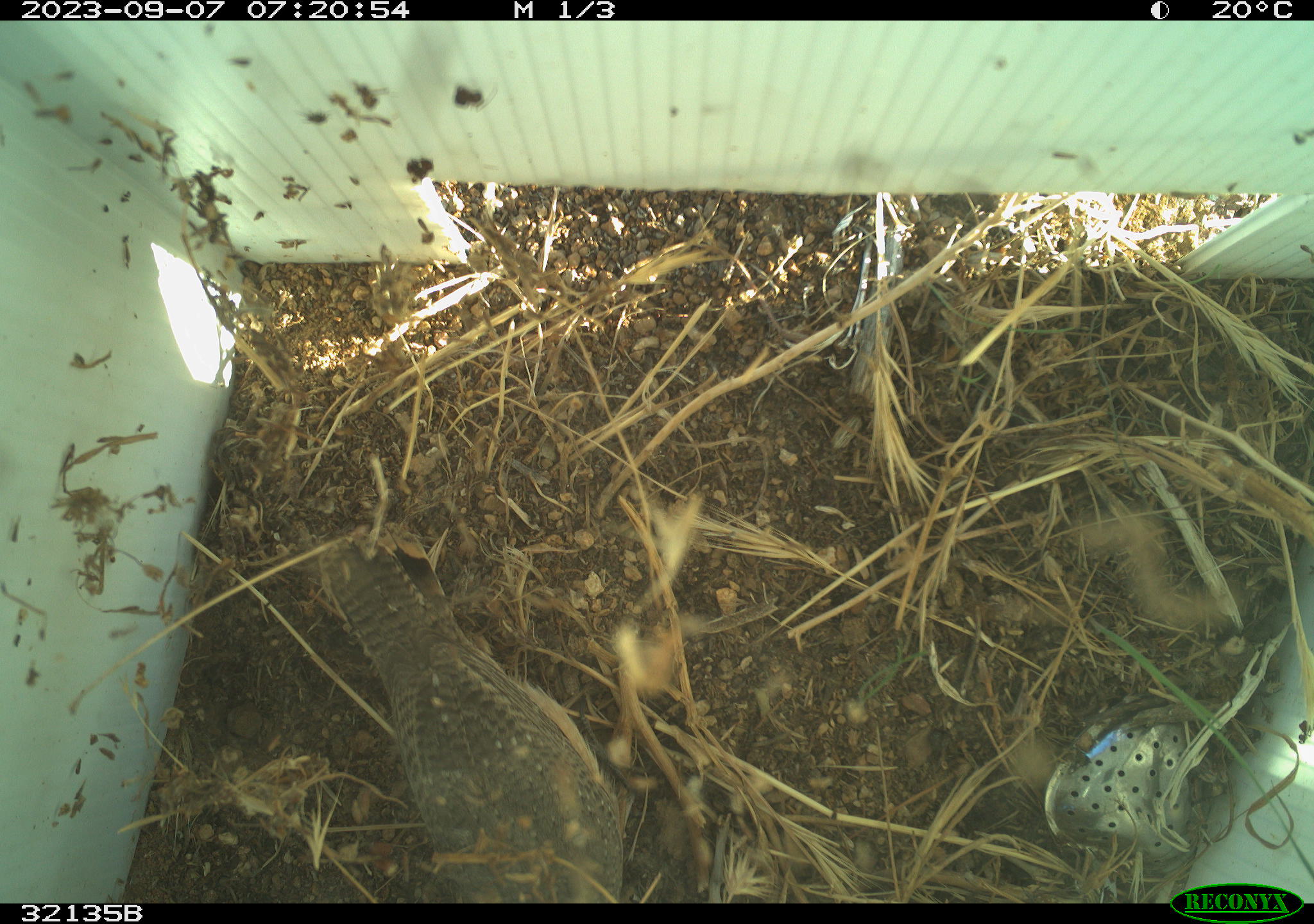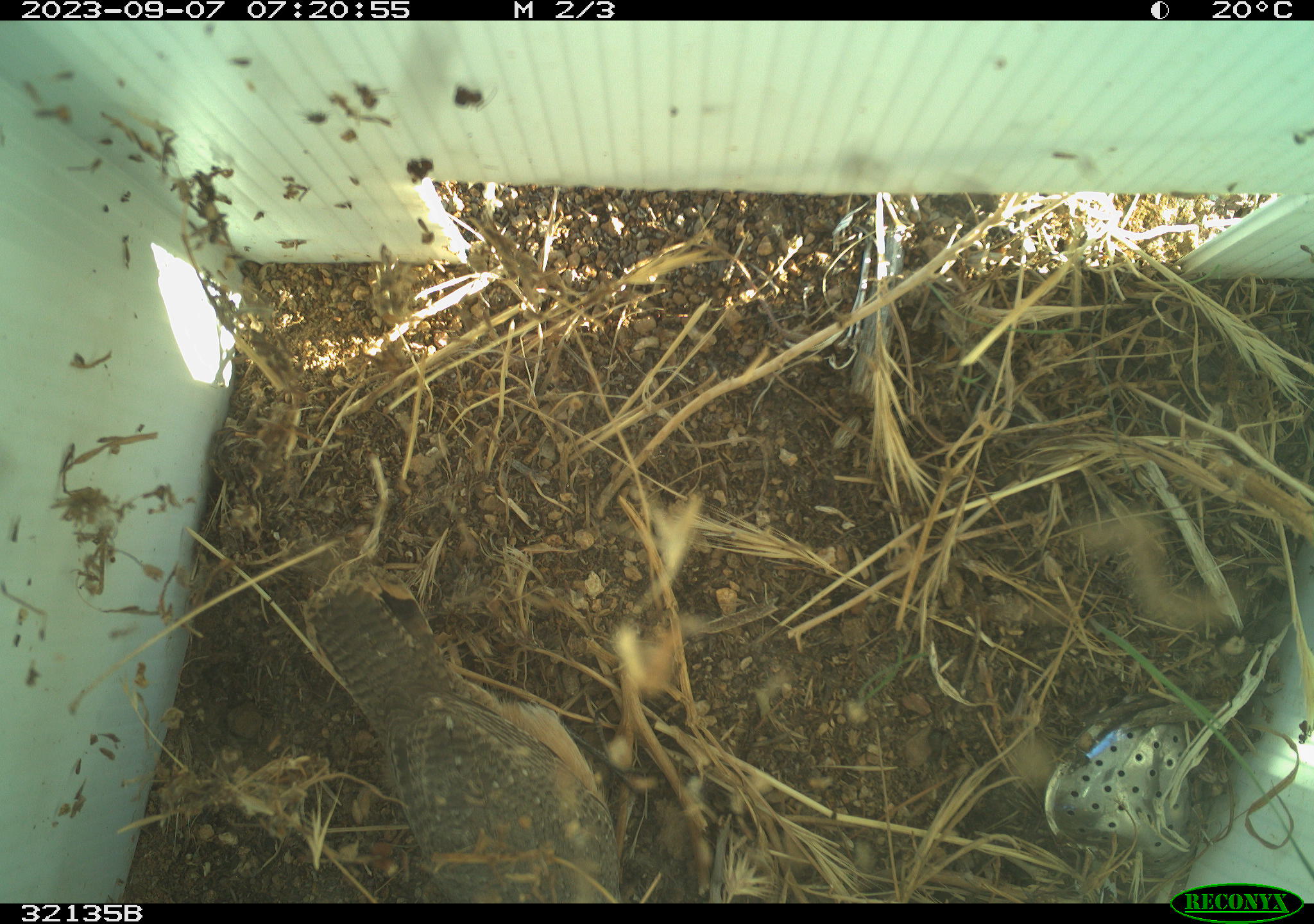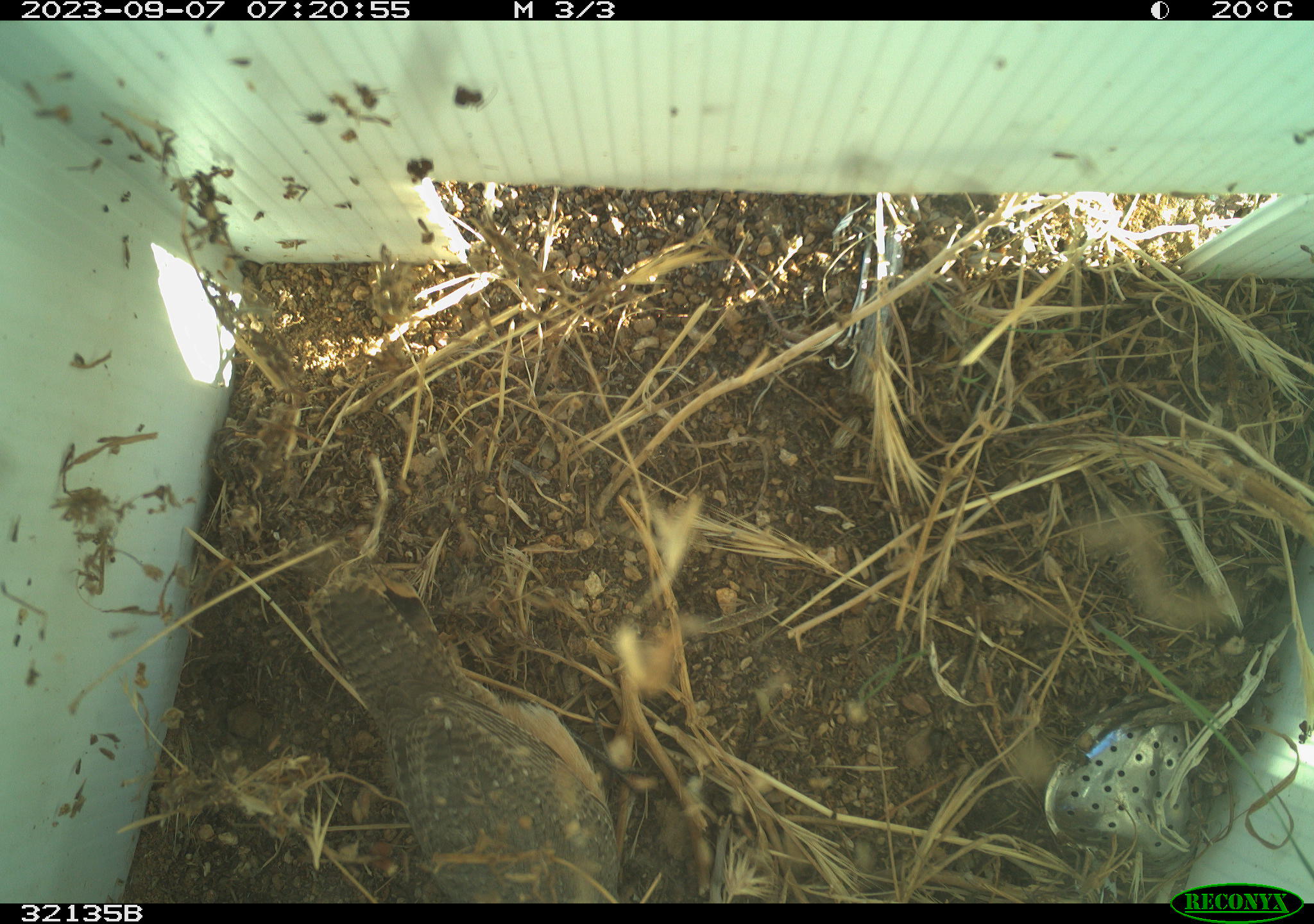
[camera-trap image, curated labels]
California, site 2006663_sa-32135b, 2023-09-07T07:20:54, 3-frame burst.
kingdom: Animalia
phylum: Chordata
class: Aves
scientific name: Aves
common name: bird